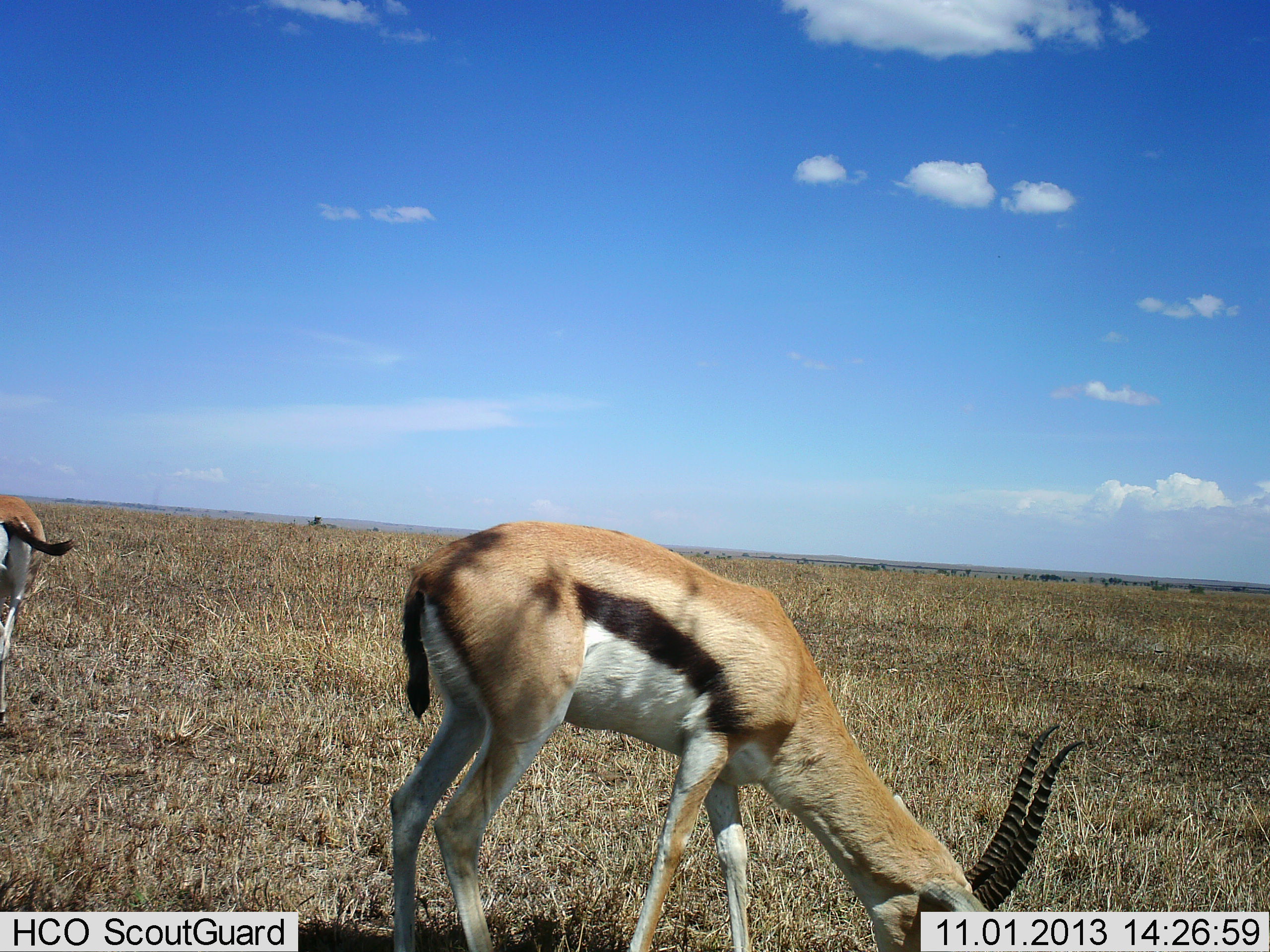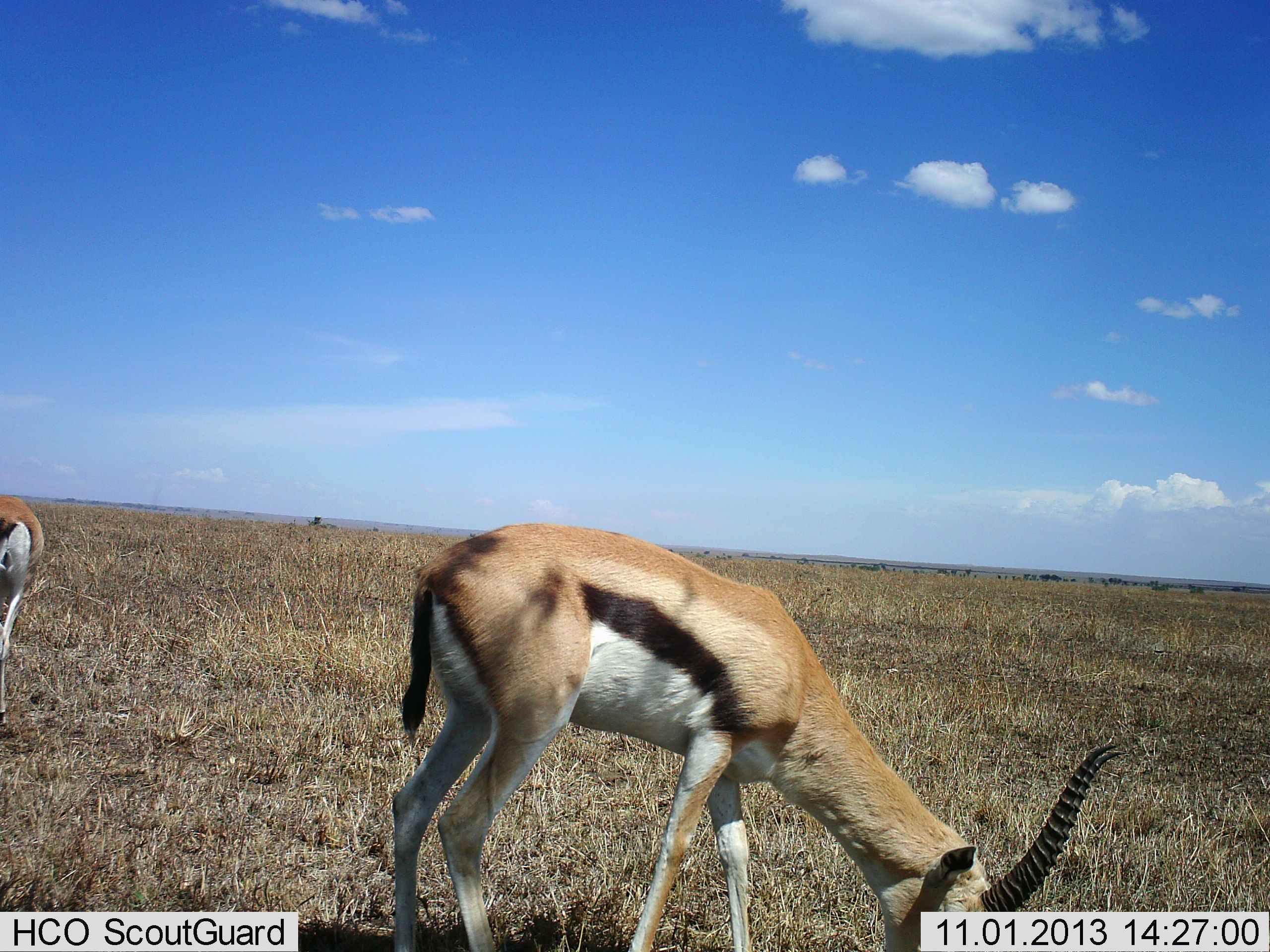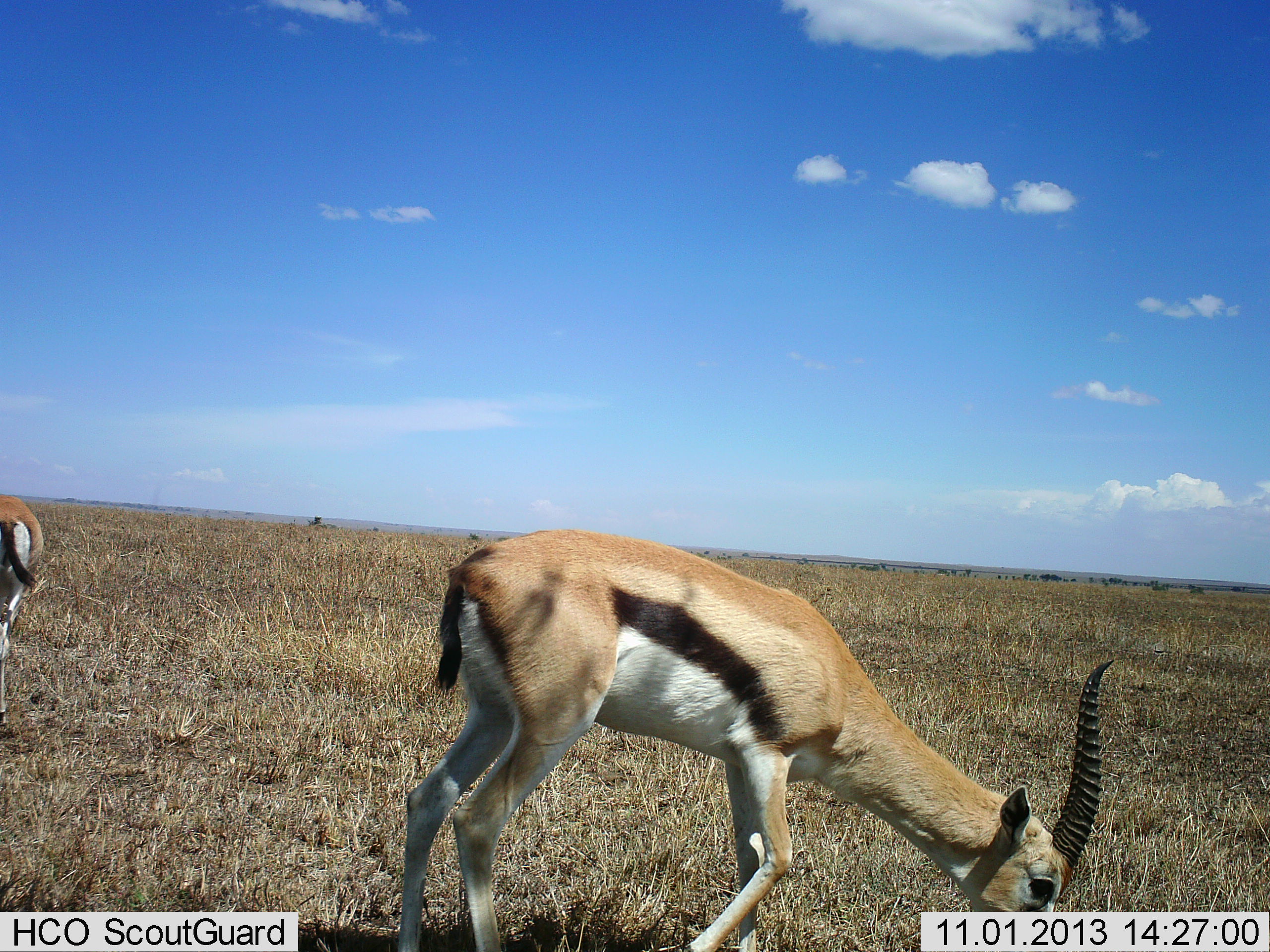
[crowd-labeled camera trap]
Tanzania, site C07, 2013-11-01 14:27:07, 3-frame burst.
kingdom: Animalia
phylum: Chordata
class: Mammalia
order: Artiodactyla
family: Bovidae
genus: Eudorcas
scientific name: Eudorcas thomsonii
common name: thomson's gazelle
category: gazellethomsons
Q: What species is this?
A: Gazellethomsons (thomson's gazelle) (Eudorcas thomsonii).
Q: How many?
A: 2.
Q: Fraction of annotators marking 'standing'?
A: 40%.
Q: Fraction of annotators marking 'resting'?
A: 0%.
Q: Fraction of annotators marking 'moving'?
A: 10%.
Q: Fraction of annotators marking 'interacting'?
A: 0%.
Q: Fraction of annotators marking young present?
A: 0%.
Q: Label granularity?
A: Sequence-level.